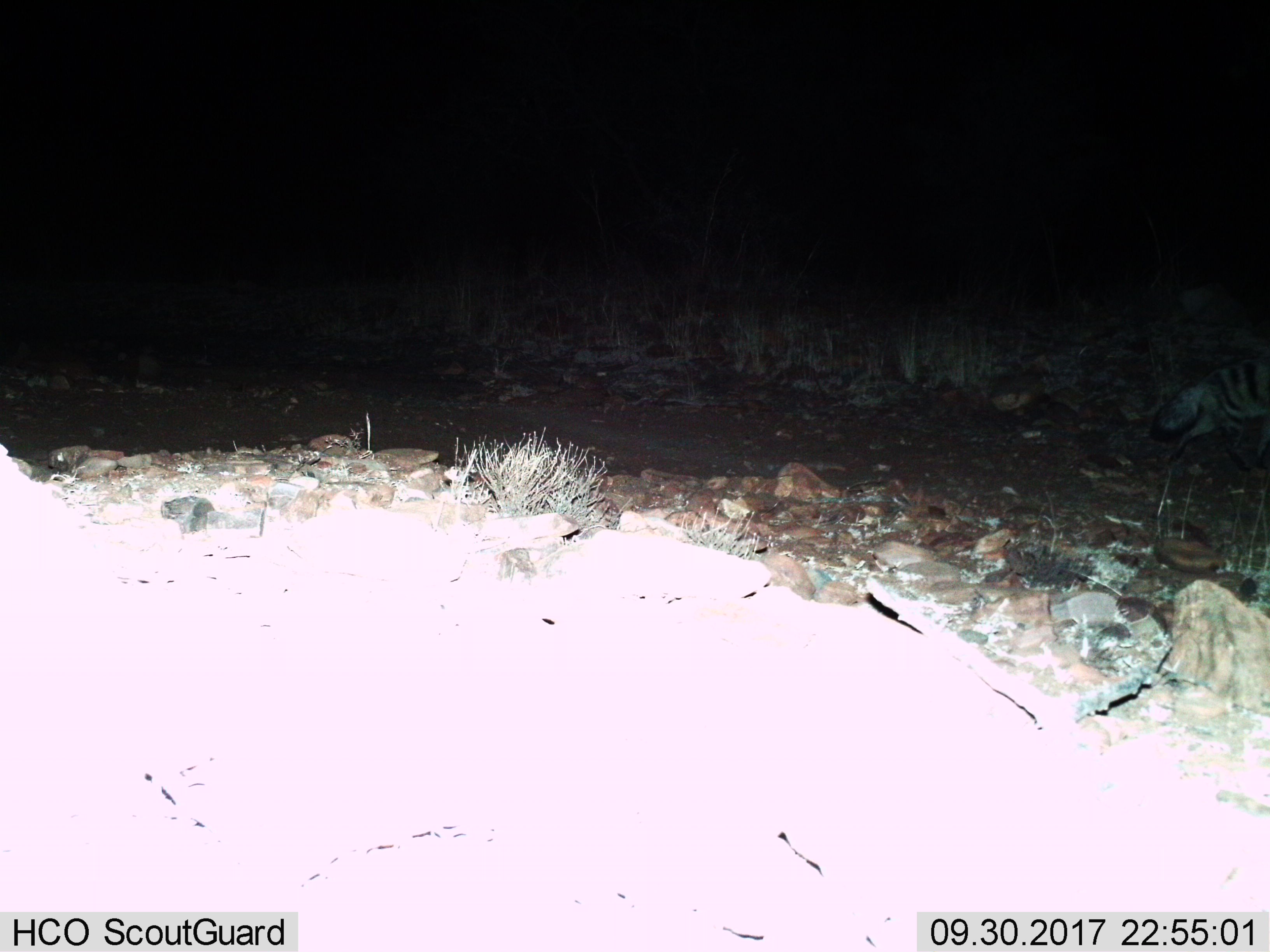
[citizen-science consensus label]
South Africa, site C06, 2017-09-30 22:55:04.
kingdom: Animalia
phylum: Chordata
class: Mammalia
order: Carnivora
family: Hyaenidae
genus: Proteles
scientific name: Proteles cristatus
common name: aardwolf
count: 1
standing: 0%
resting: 0%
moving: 100%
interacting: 0%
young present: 0%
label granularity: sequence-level